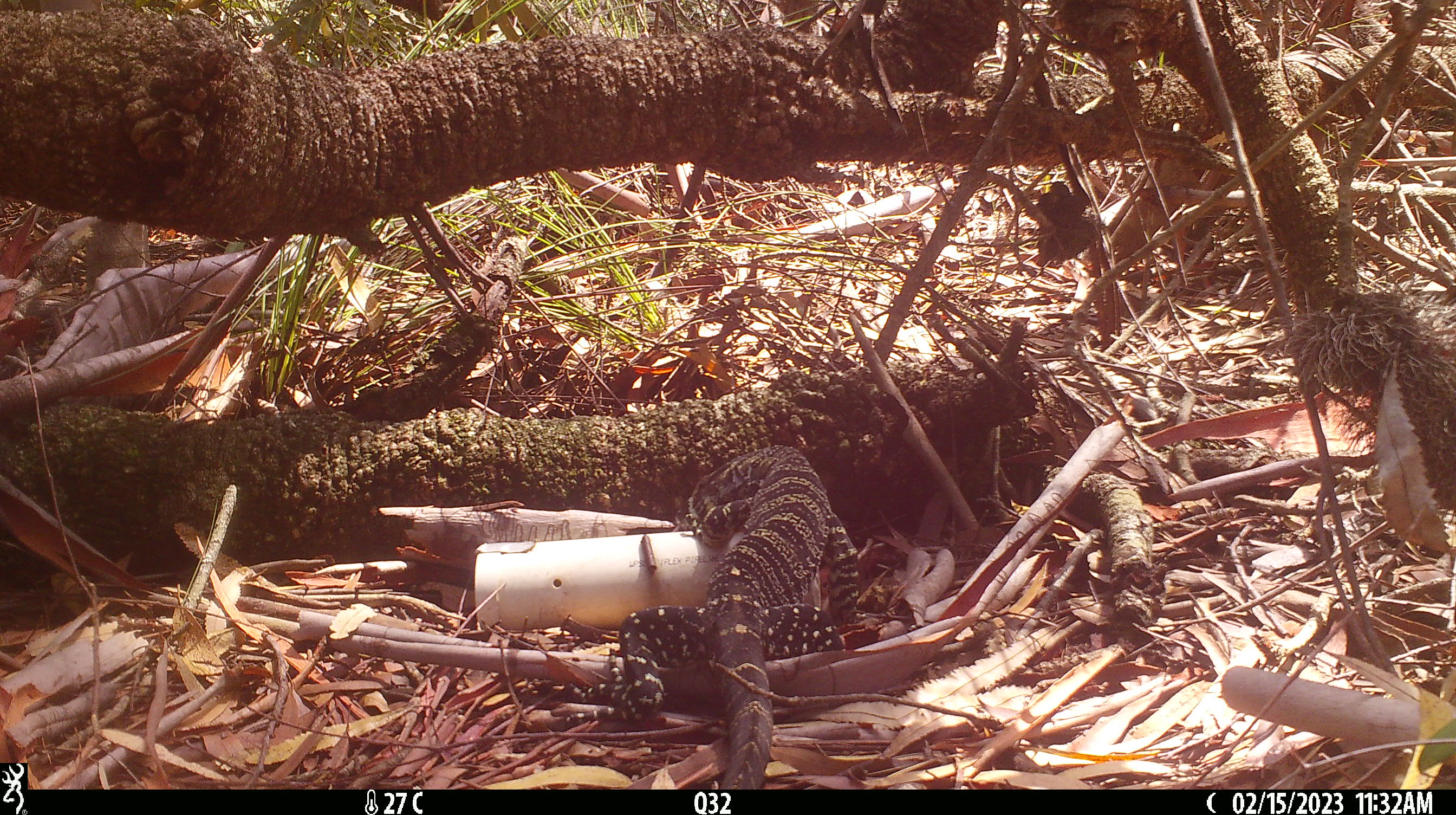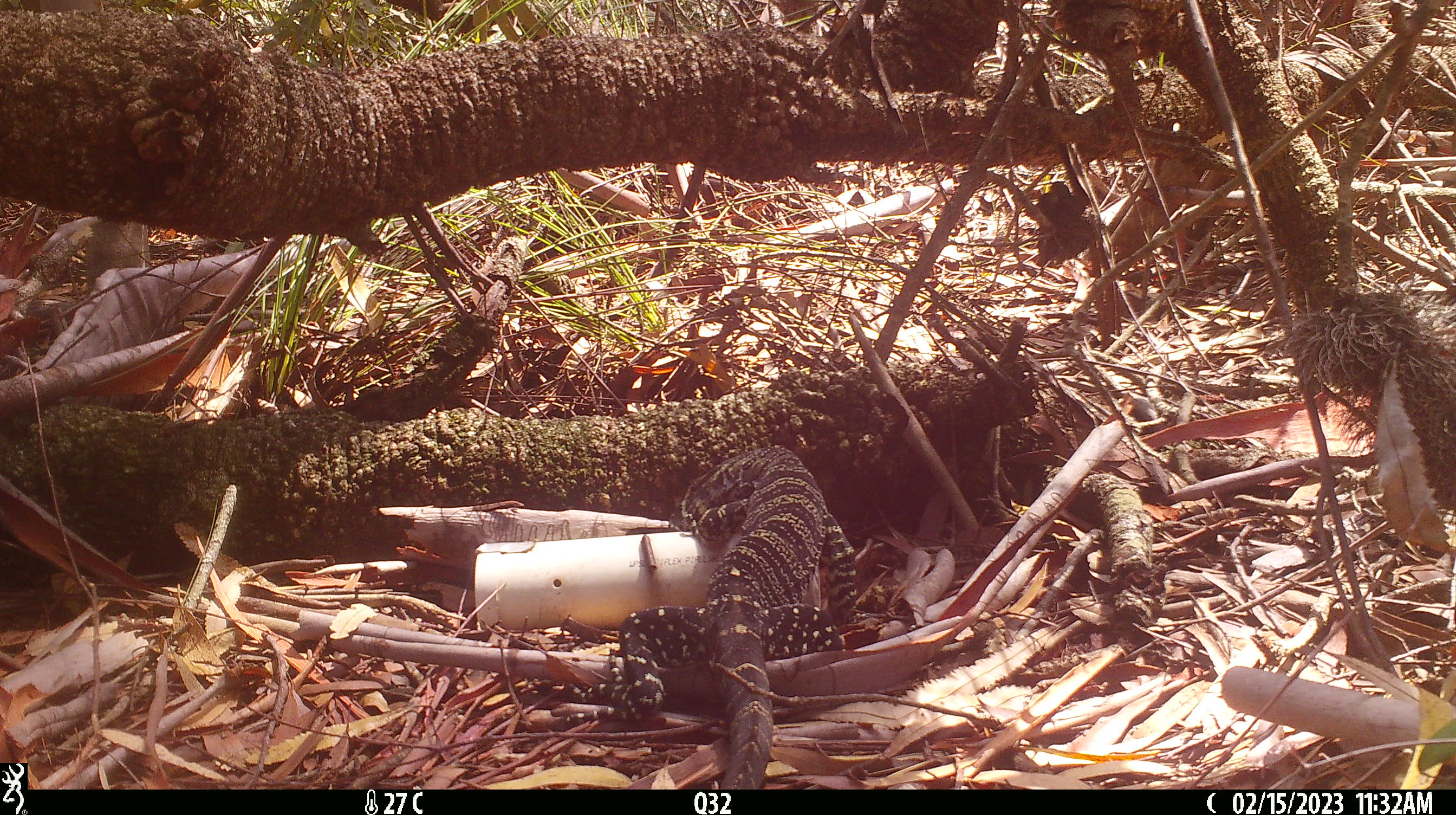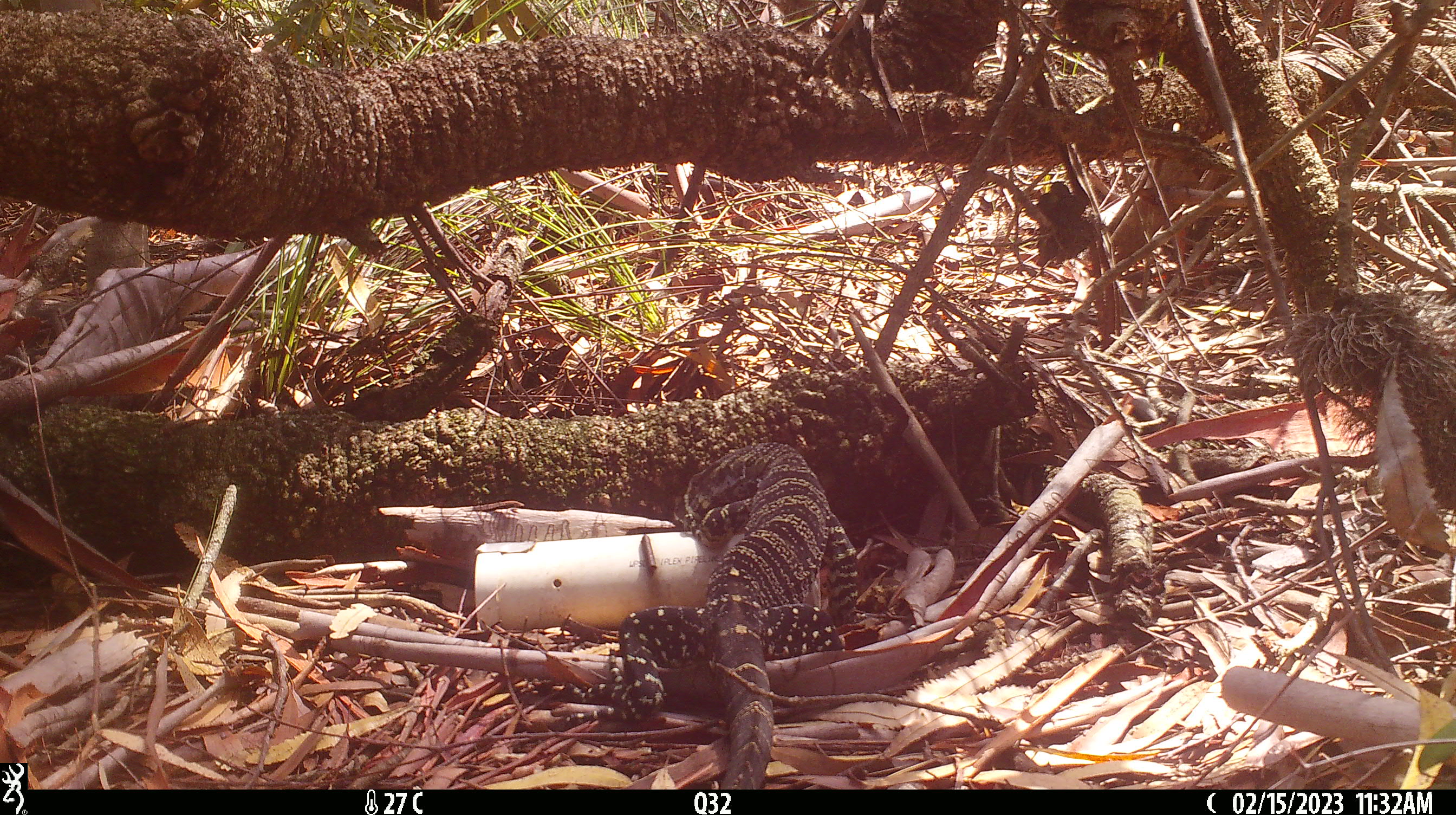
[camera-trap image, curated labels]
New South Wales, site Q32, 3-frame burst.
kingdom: Animalia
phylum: Chordata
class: Reptilia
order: Squamata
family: Varanidae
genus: Varanus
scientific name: Varanus varius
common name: lace monitor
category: goanna